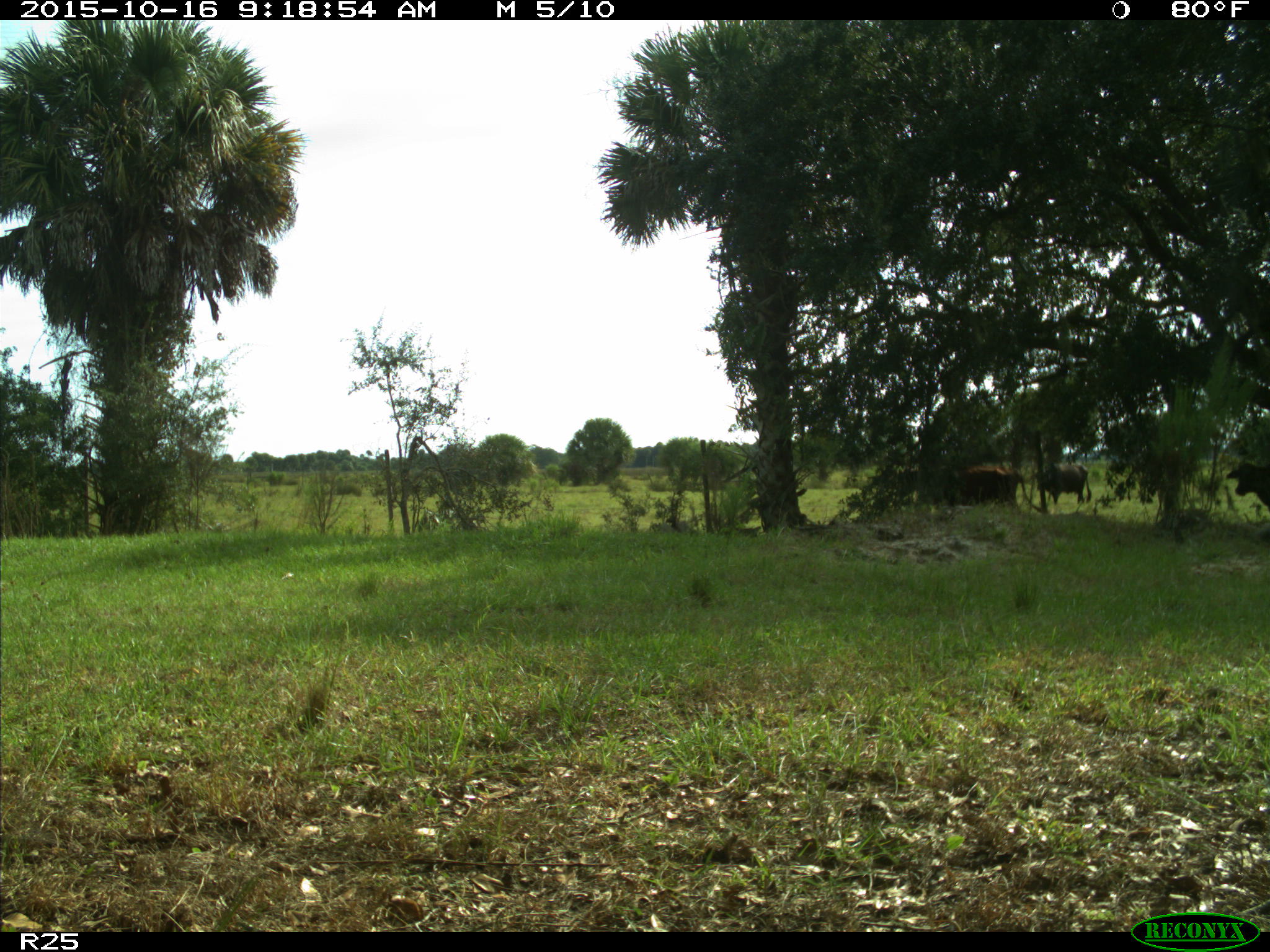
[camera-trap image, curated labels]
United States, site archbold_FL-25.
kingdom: Animalia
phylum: Chordata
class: Mammalia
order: Artiodactyla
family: Bovidae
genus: Bos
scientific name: Bos taurus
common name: domestic cow